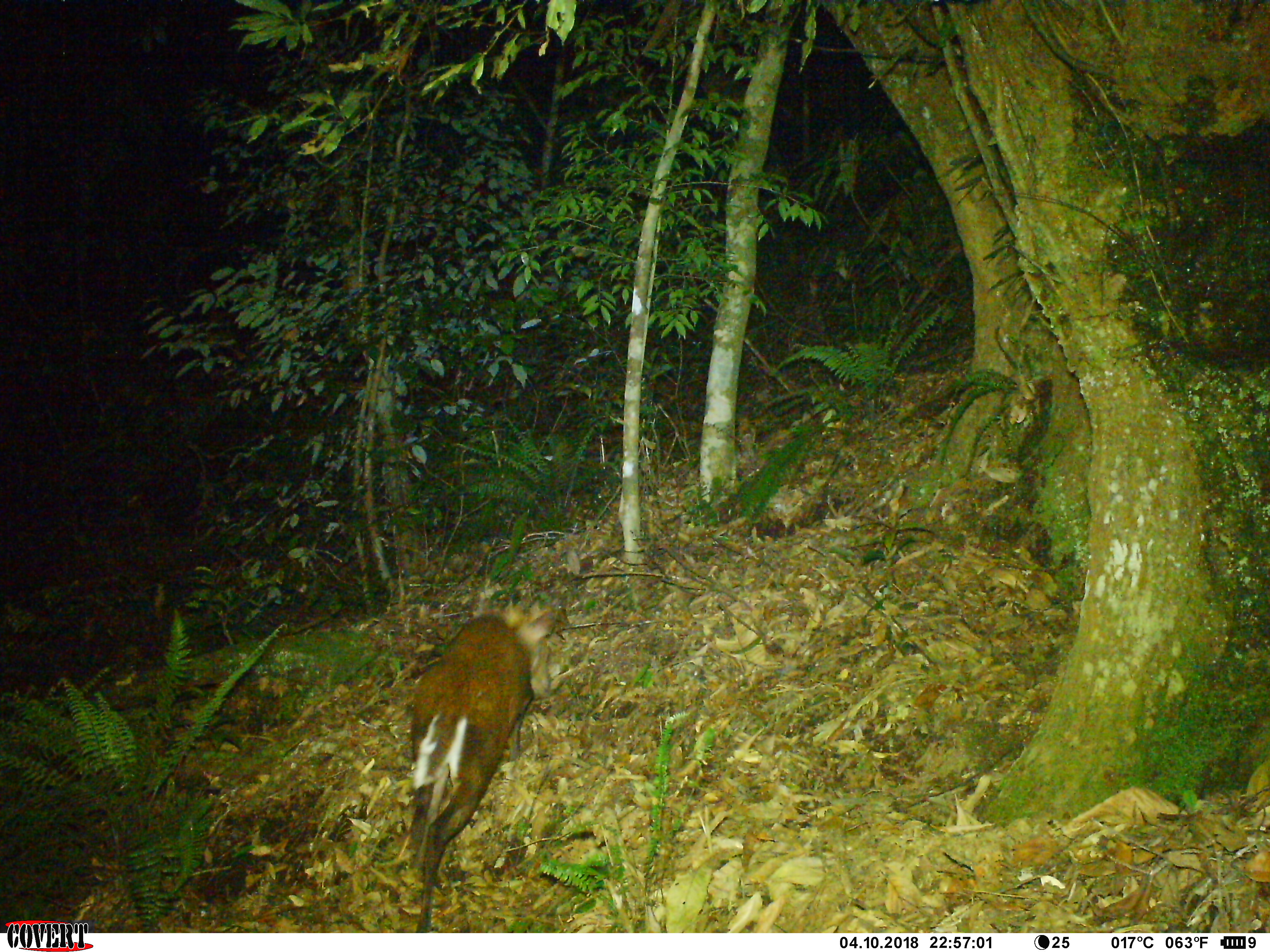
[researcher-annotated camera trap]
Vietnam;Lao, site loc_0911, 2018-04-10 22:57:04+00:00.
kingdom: Animalia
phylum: Chordata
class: Mammalia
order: Artiodactyla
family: Cervidae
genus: Muntiacus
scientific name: Muntiacus rooseveltorum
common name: roosevelt's muntjac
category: roosevelts muntjac group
Roosevelts muntjac group (roosevelt's muntjac) (Muntiacus rooseveltorum). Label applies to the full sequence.